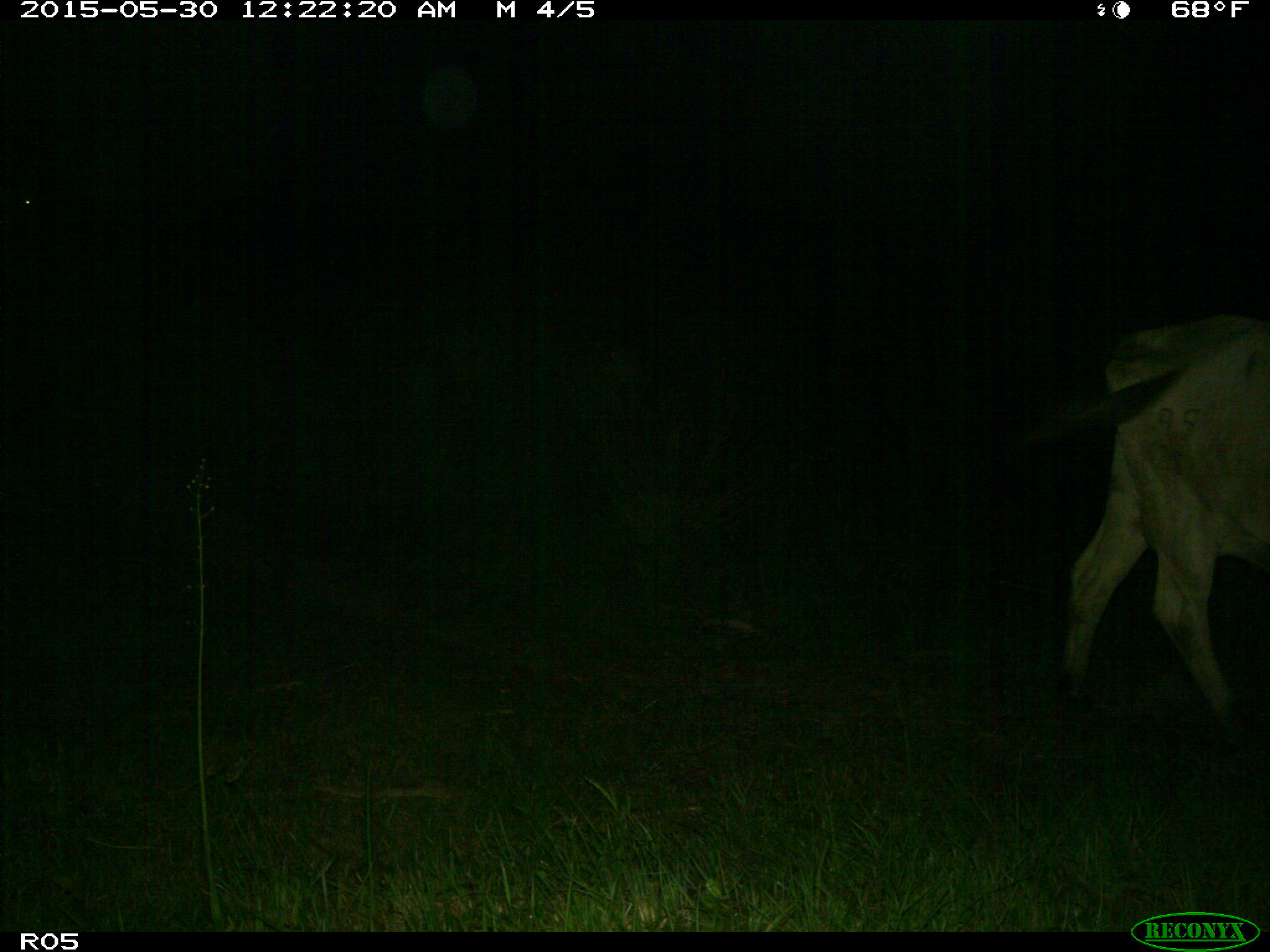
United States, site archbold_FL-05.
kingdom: Animalia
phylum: Chordata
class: Mammalia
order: Artiodactyla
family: Bovidae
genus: Bos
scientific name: Bos taurus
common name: domestic cow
Bos taurus (domestic cow).